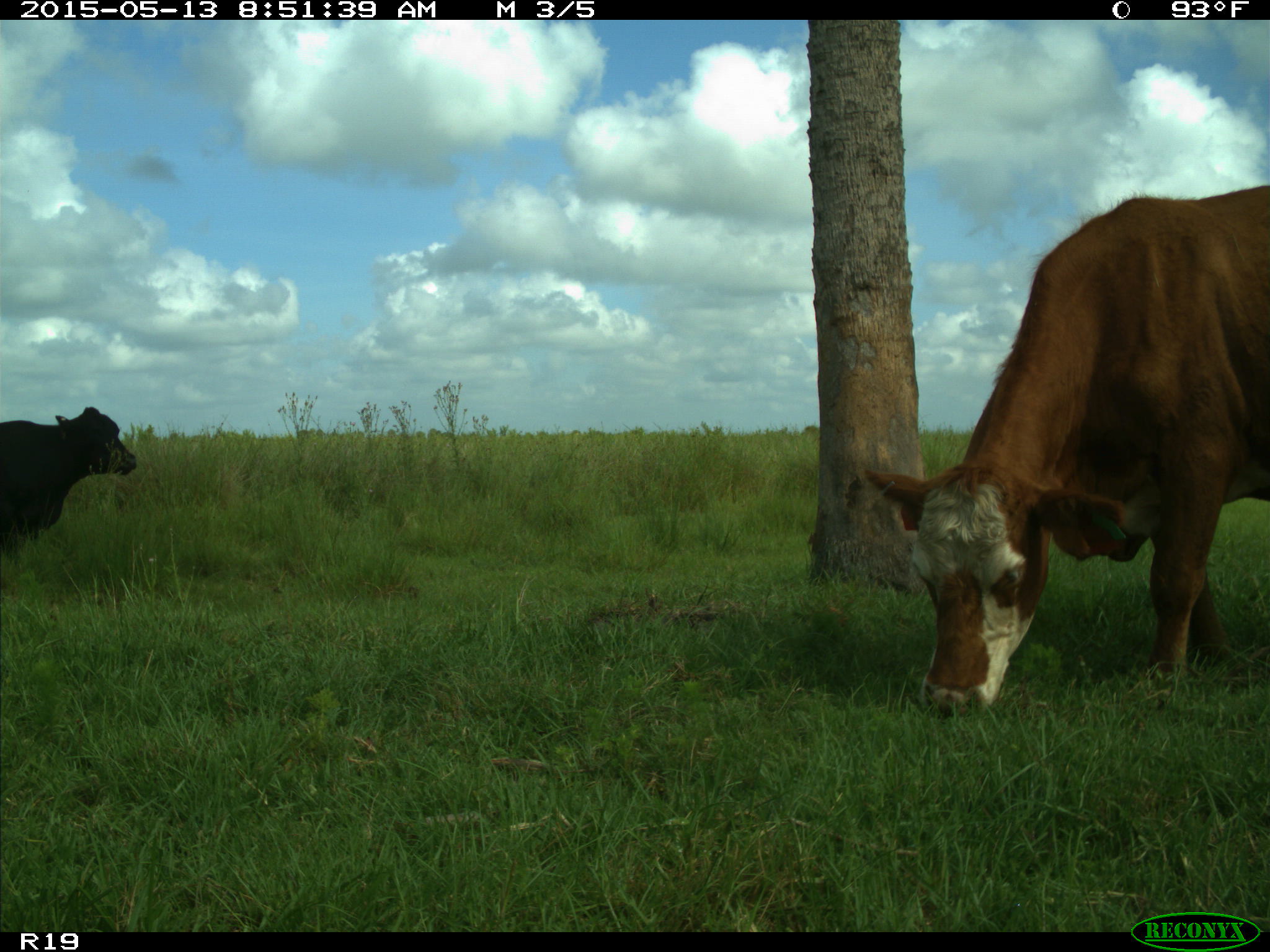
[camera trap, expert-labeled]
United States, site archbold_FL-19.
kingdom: Animalia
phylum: Chordata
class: Mammalia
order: Artiodactyla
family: Bovidae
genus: Bos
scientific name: Bos taurus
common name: domestic cow